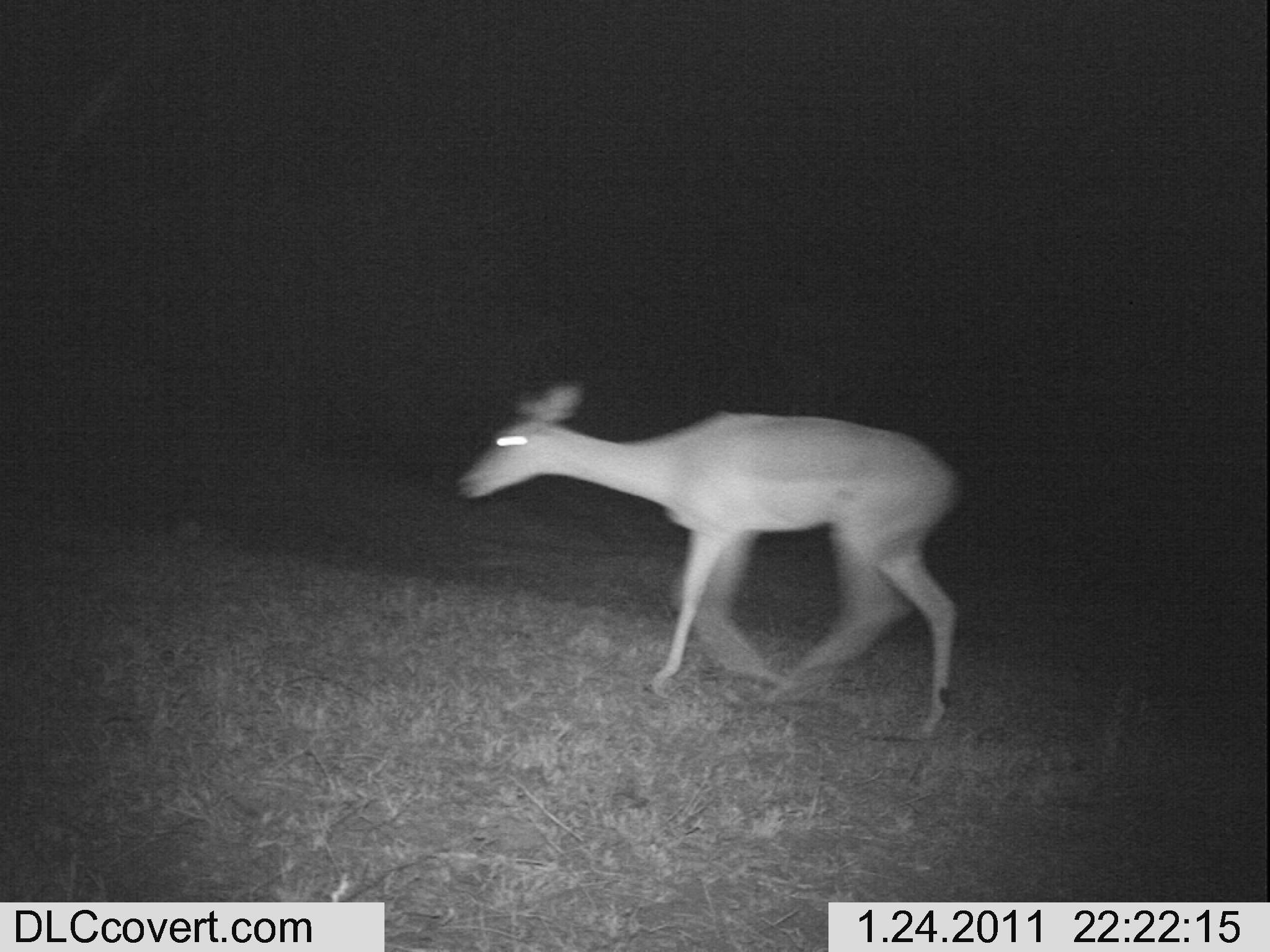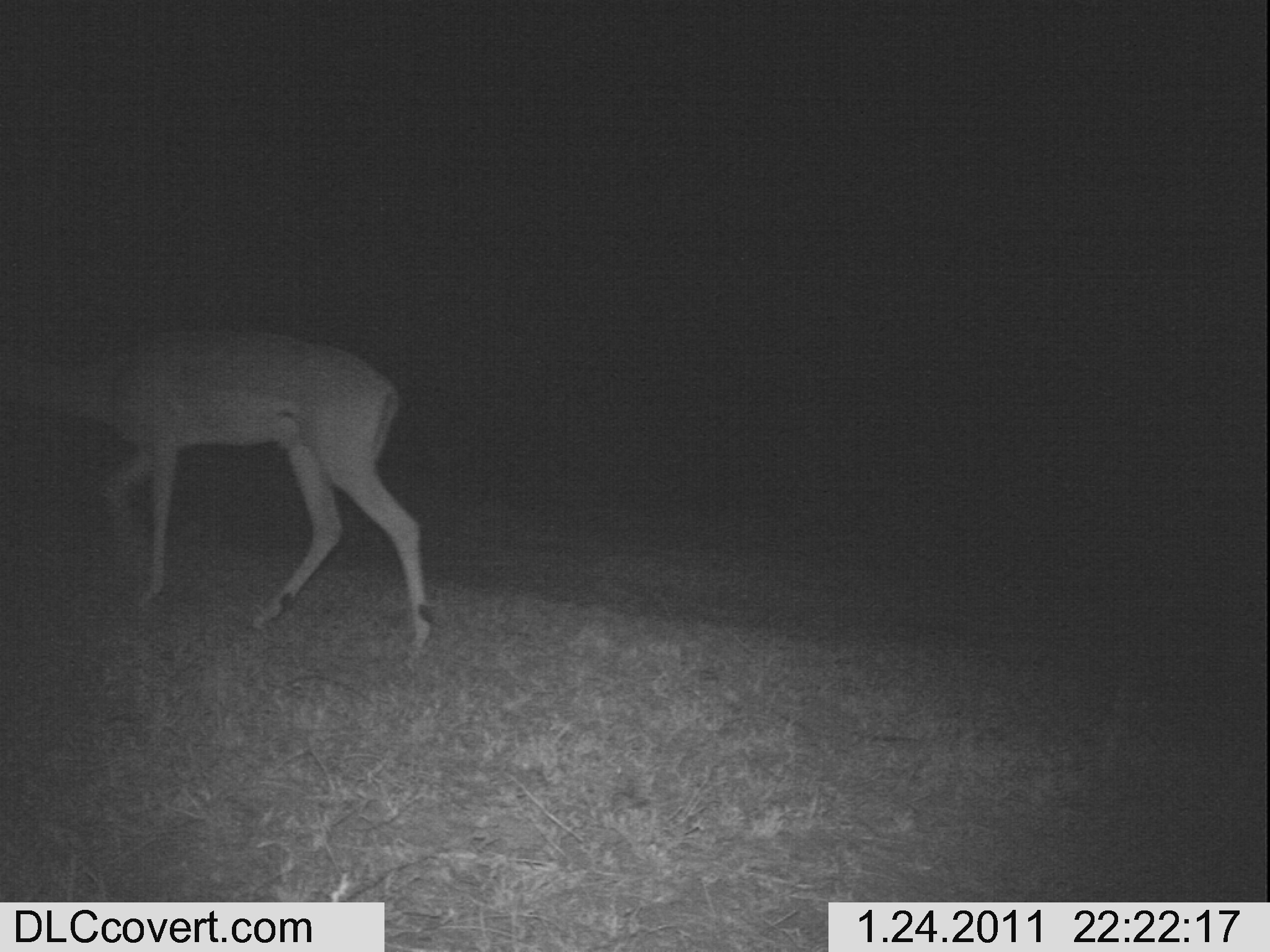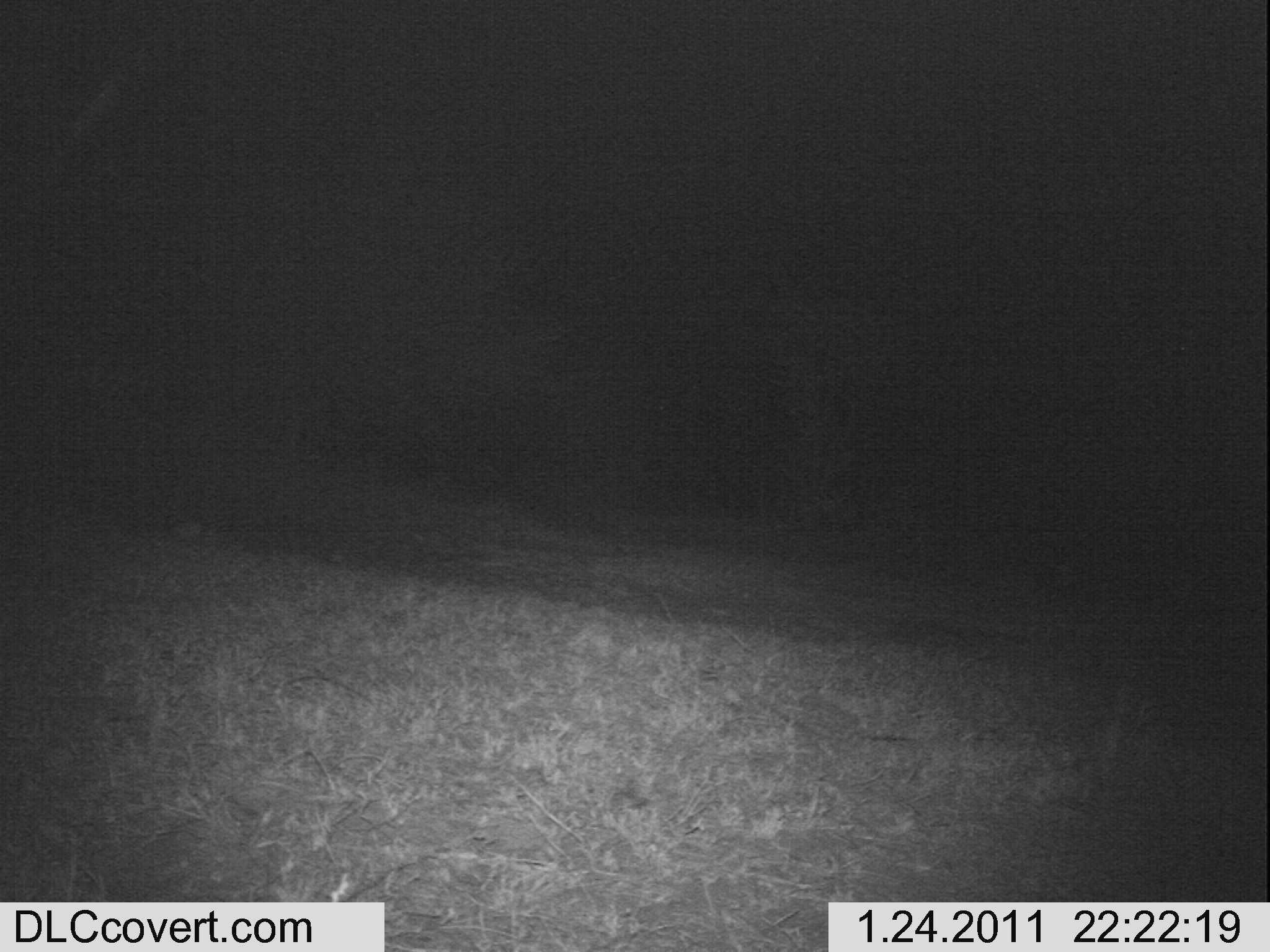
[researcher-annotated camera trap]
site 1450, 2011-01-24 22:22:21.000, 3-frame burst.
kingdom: Animalia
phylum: Chordata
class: Mammalia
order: Artiodactyla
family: Bovidae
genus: Aepyceros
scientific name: Aepyceros melampus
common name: impala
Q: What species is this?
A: Aepyceros melampus (impala).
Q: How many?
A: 1.